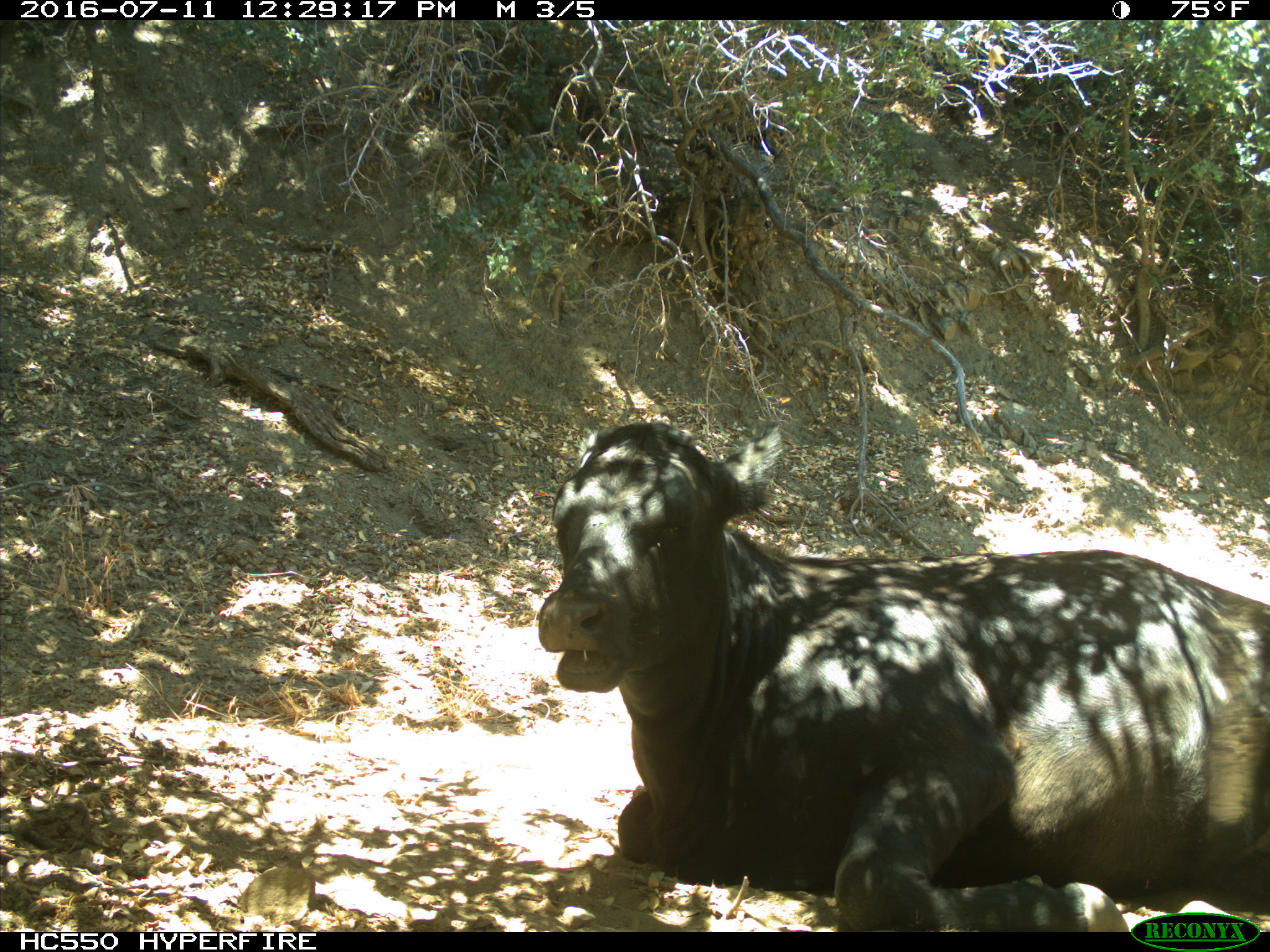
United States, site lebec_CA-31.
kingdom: Animalia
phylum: Chordata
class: Mammalia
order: Artiodactyla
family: Bovidae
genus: Bos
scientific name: Bos taurus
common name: domestic cow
Bos taurus (domestic cow).